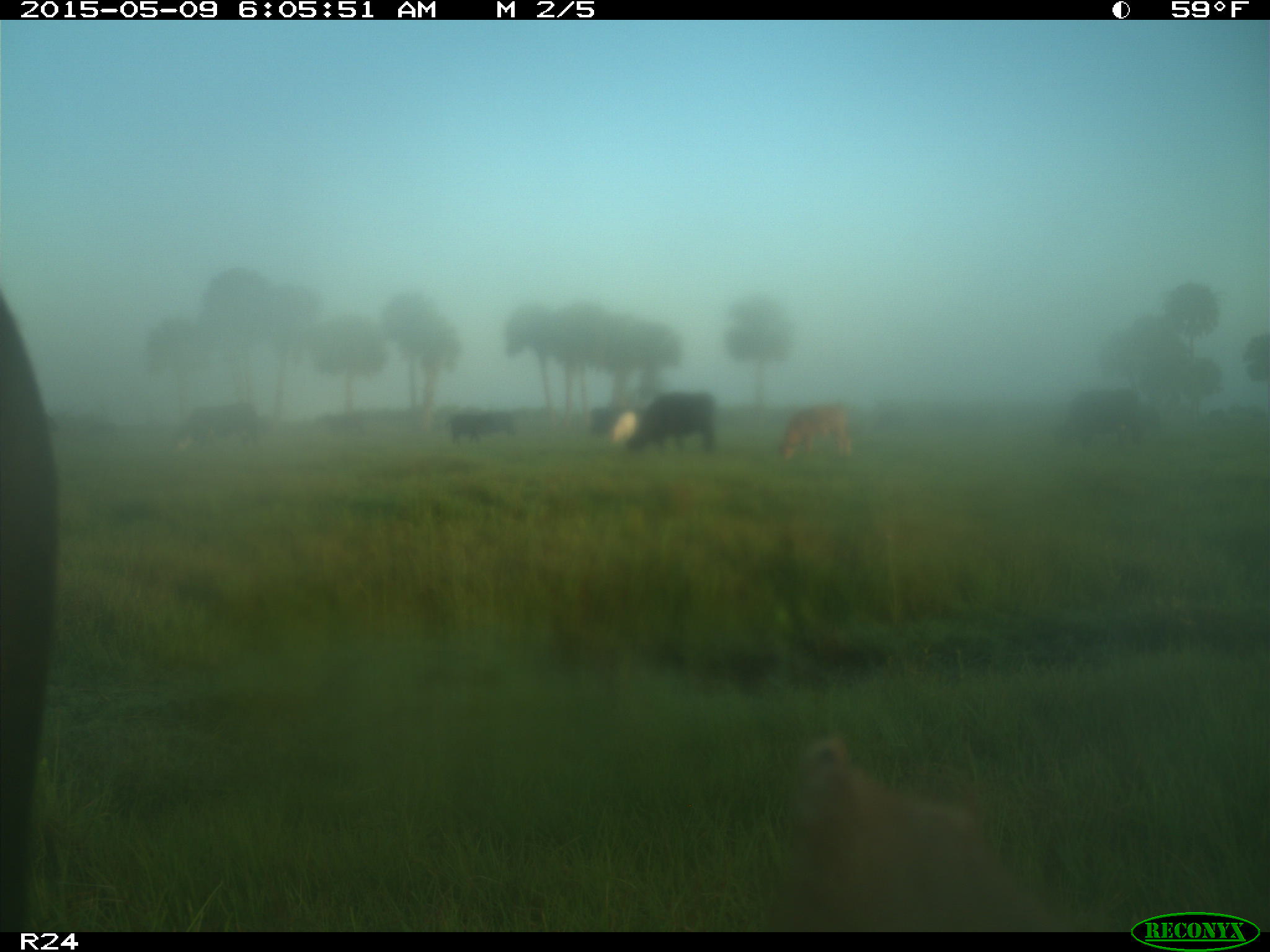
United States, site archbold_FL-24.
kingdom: Animalia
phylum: Chordata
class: Mammalia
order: Artiodactyla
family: Bovidae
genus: Bos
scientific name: Bos taurus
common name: domestic cow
Bos taurus (domestic cow).